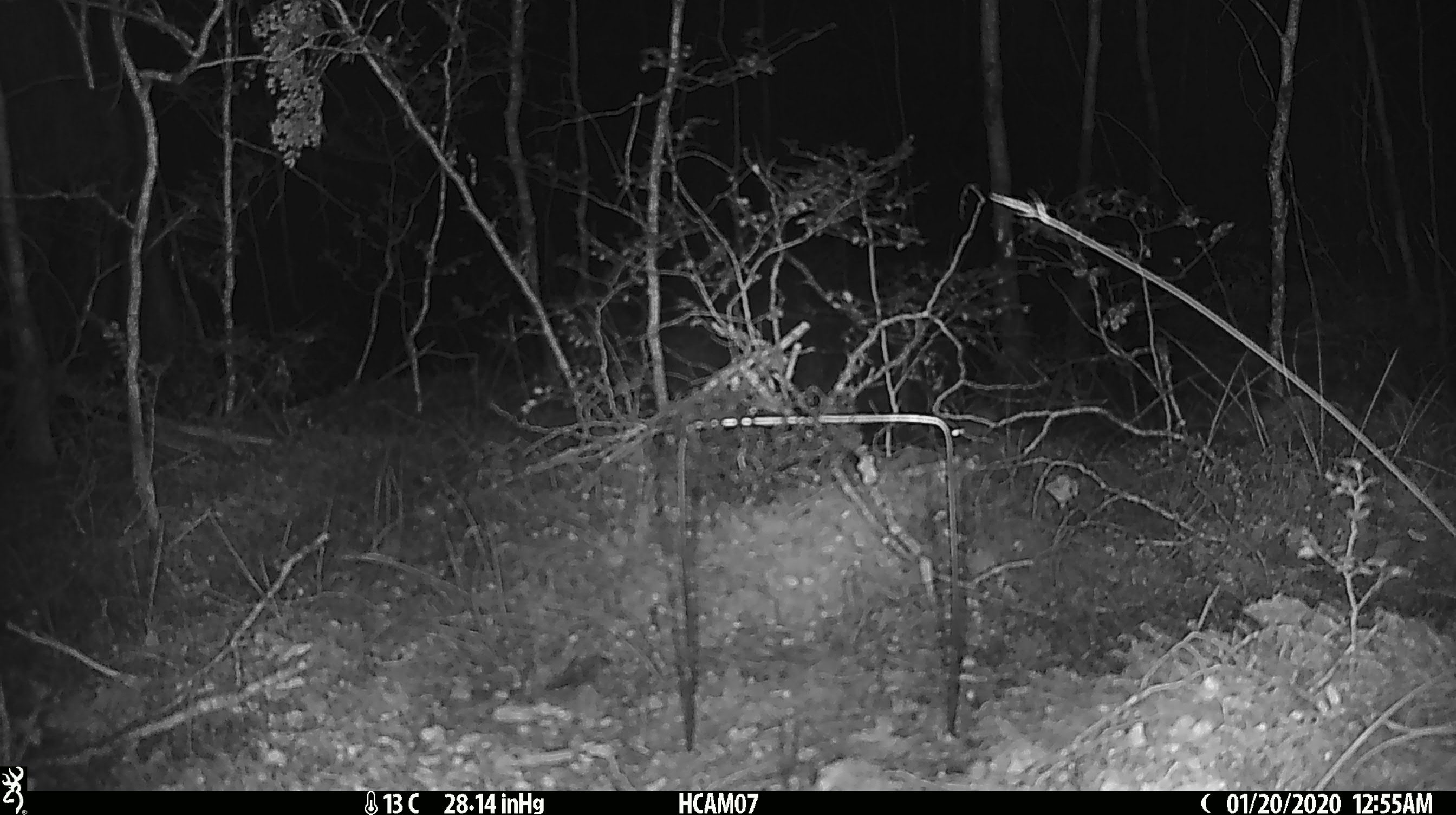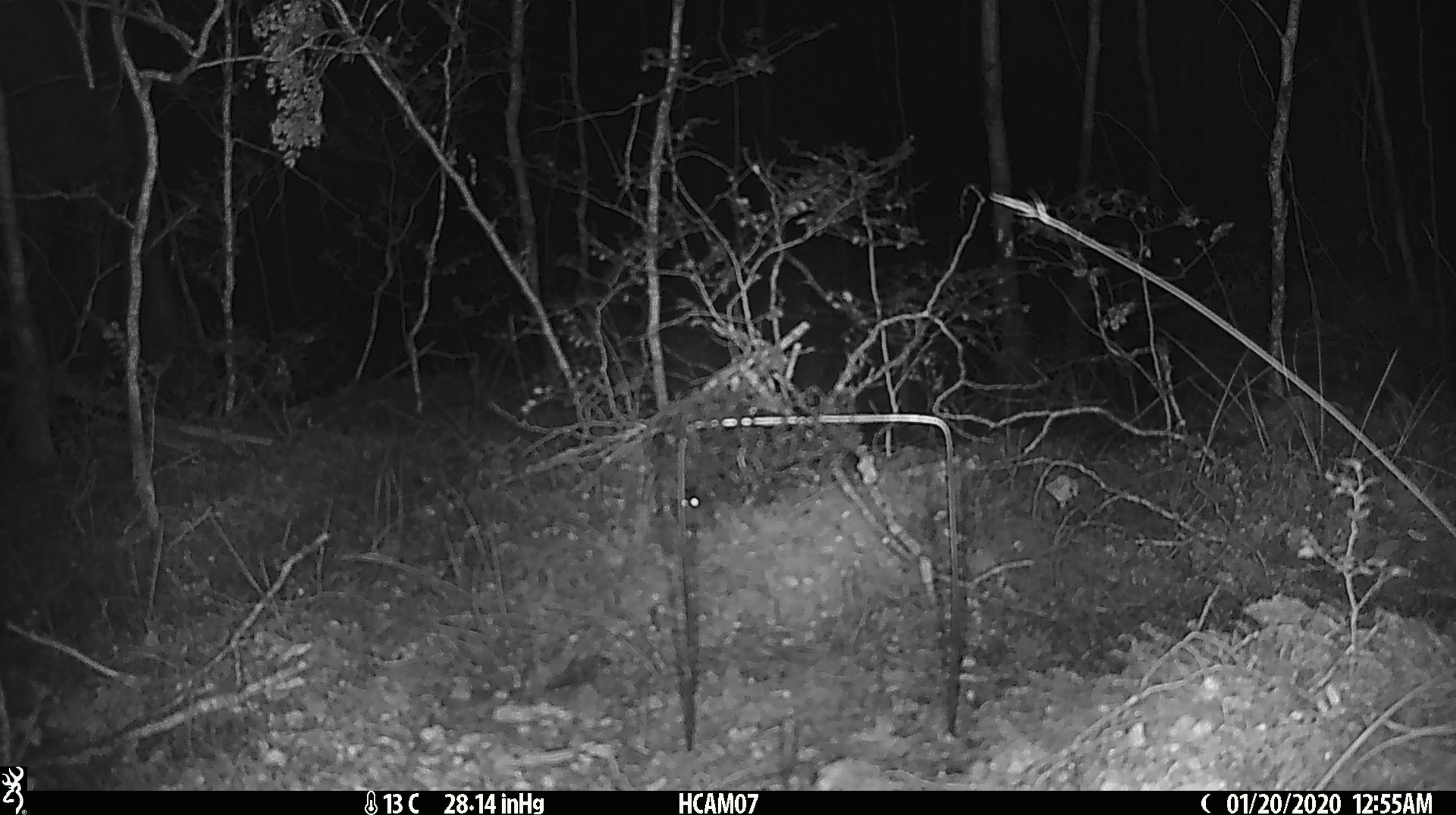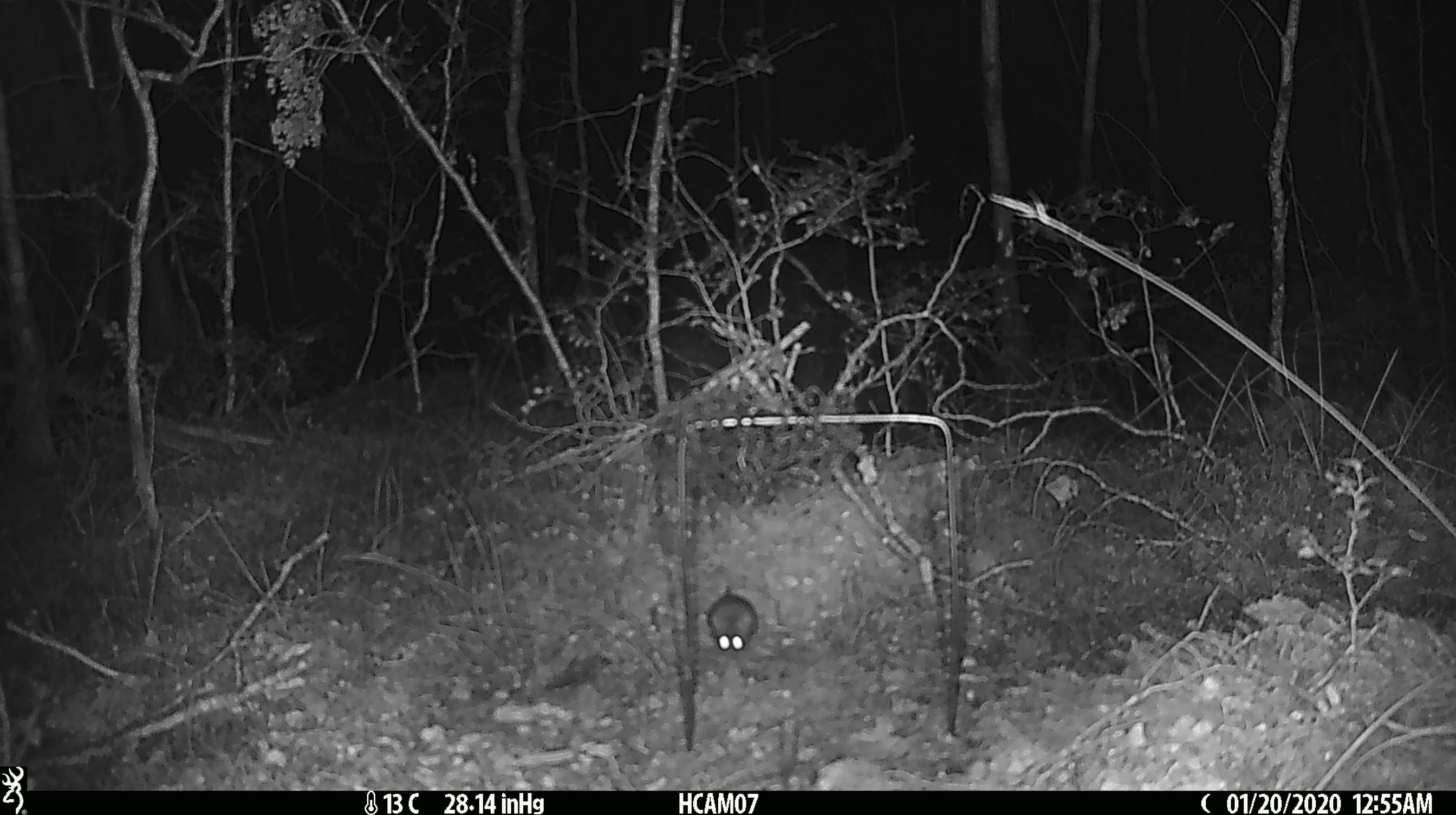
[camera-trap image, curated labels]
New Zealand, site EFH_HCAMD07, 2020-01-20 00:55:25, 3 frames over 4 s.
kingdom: Animalia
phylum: Chordata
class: Mammalia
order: Rodentia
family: Muridae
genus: Mus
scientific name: Mus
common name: mouse